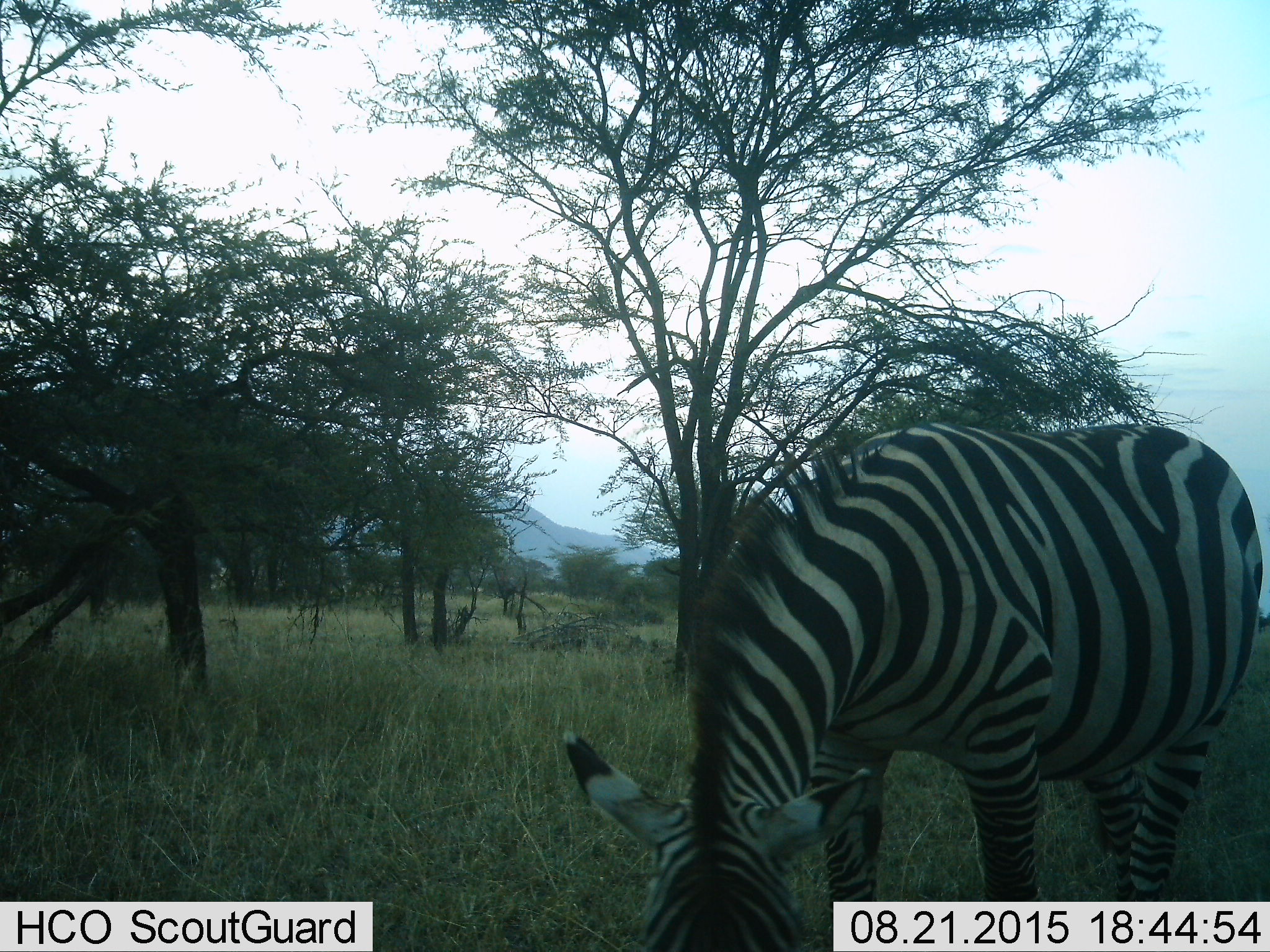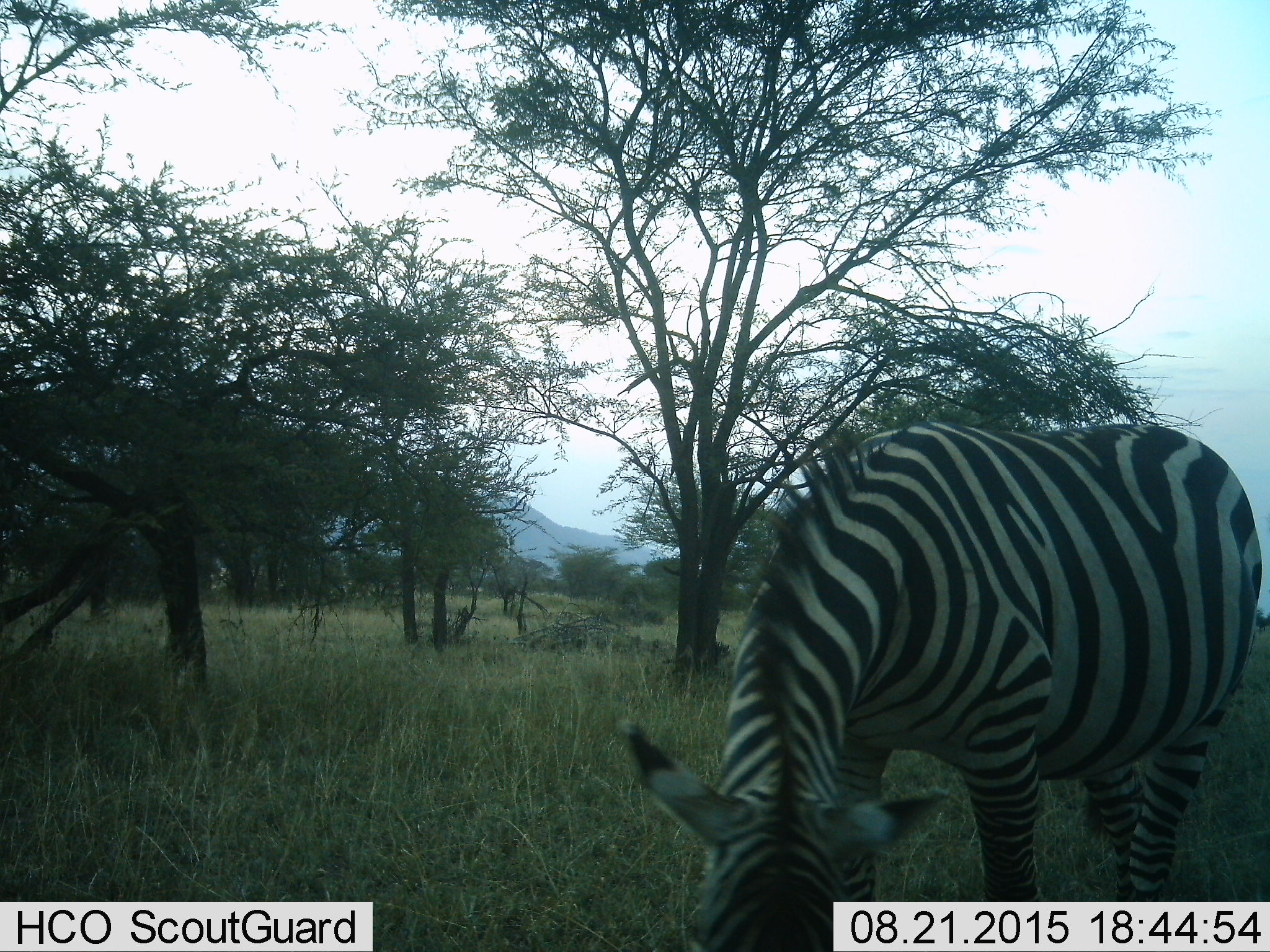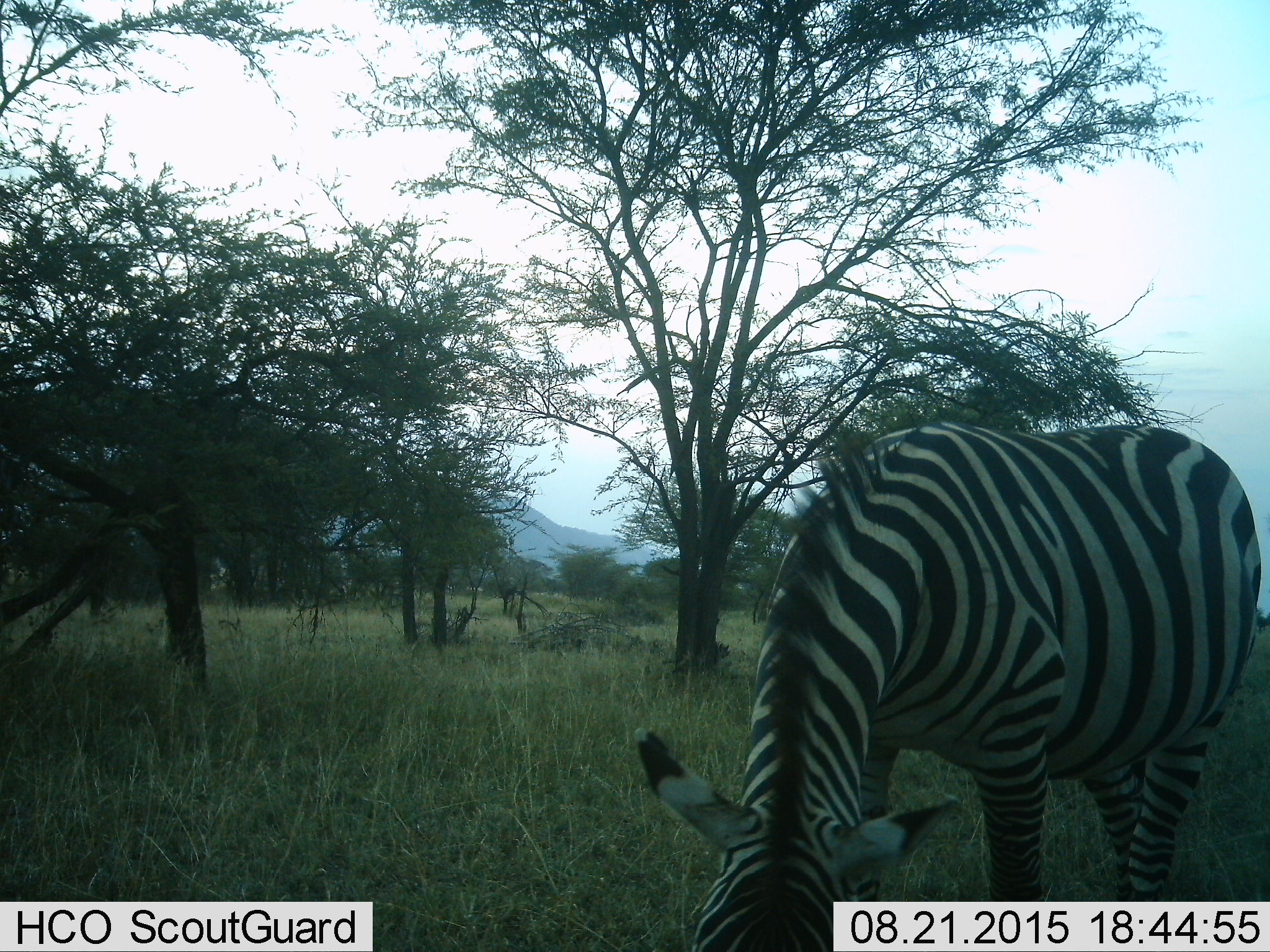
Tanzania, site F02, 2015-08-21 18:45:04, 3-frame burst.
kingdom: Animalia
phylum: Chordata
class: Mammalia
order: Perissodactyla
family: Equidae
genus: Equus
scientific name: Equus quagga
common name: plains zebra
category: zebra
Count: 1.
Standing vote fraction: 5%.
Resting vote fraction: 0%.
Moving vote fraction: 0%.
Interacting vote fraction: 0%.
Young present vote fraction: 0%.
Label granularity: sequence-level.